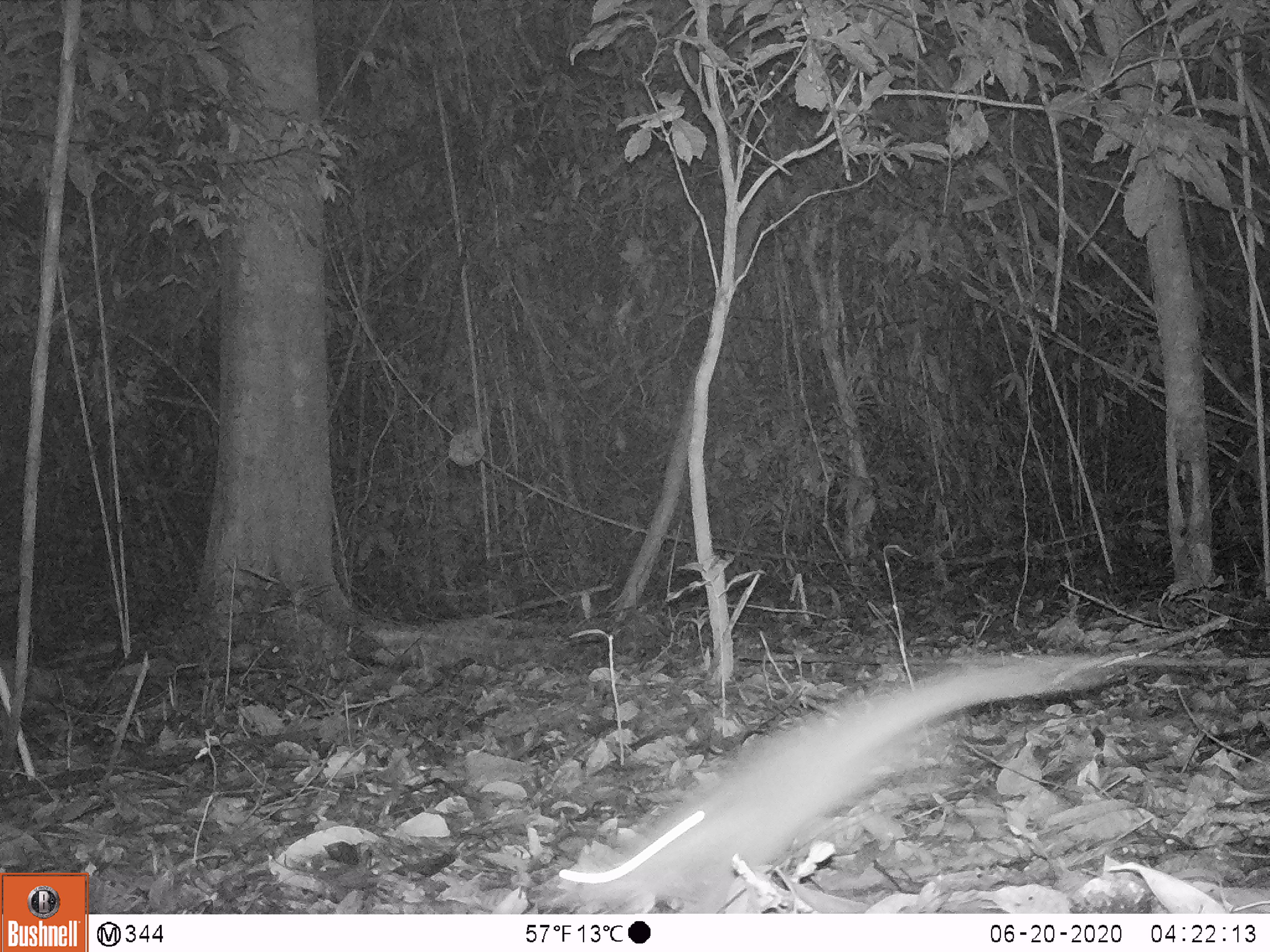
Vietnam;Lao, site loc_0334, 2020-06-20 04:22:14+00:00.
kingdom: Animalia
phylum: Chordata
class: Mammalia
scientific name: Mammalia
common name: mammal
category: unidentified small mammal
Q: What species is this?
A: Unidentified small mammal (mammal) (Mammalia).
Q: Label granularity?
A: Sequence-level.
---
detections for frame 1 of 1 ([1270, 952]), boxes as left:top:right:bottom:
unidentified small mammal: 558:648:1124:906